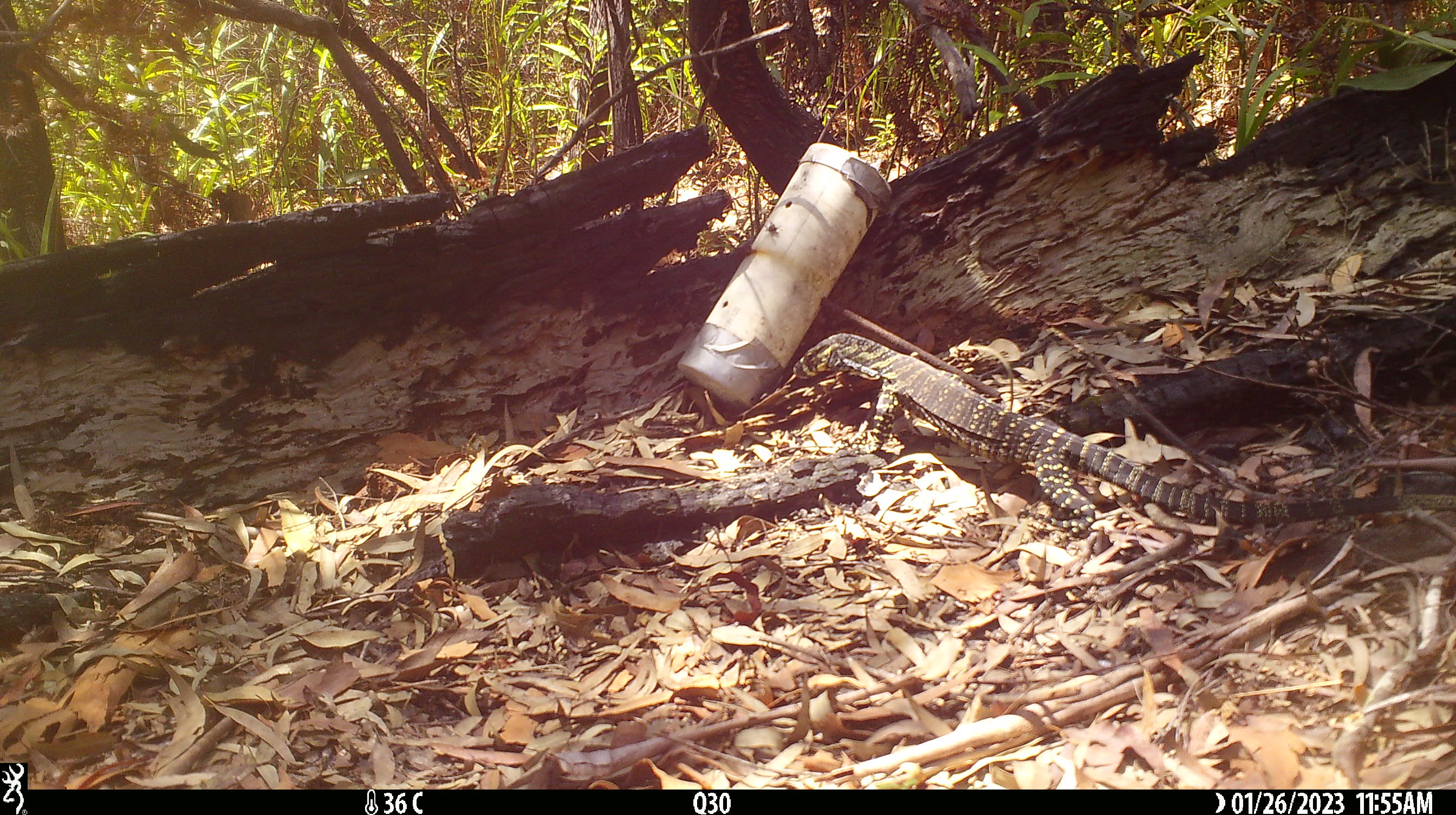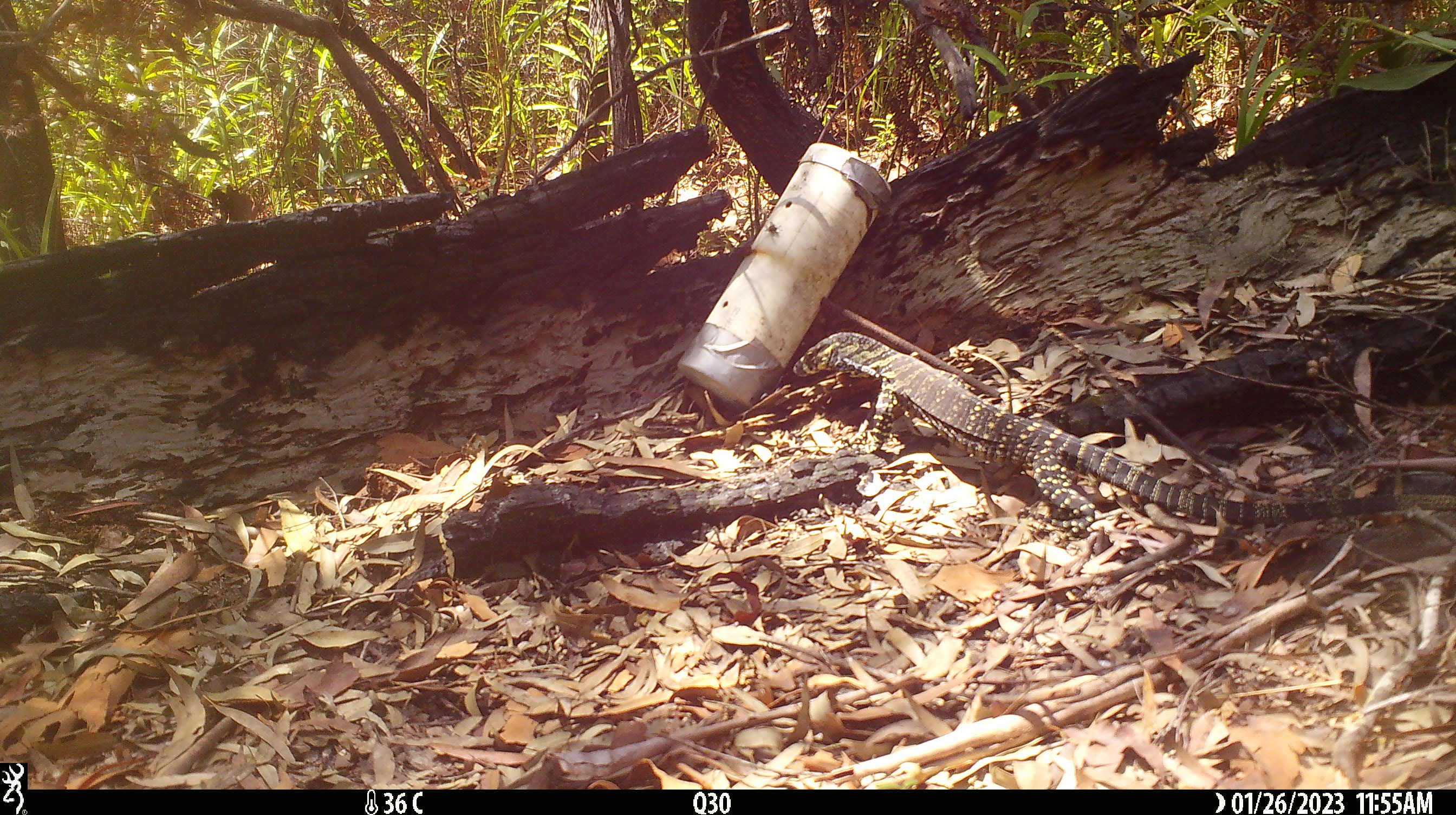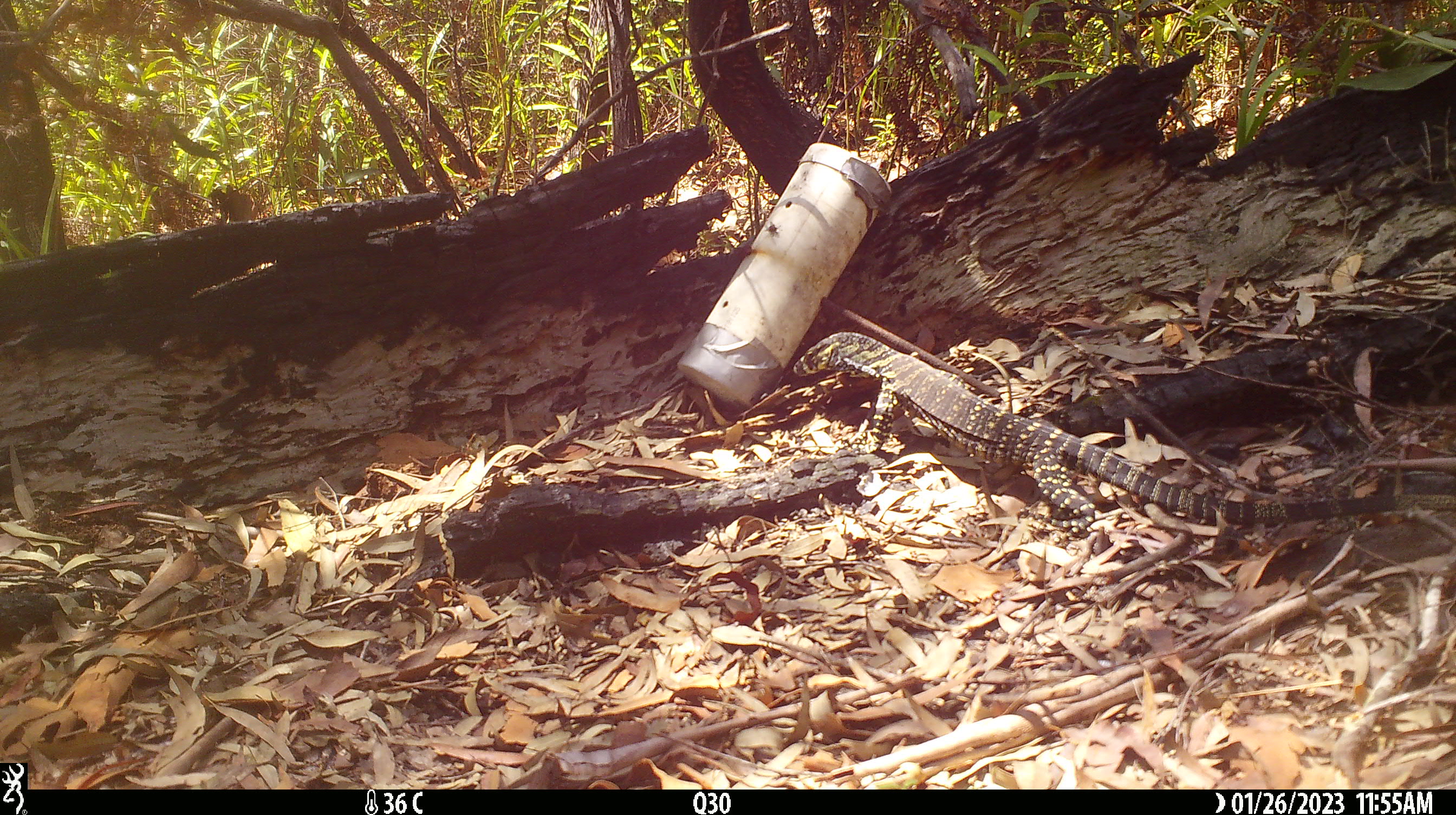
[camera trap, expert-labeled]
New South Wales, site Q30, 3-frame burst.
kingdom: Animalia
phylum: Chordata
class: Reptilia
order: Squamata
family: Varanidae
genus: Varanus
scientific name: Varanus varius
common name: lace monitor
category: goanna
Goanna (lace monitor) (Varanus varius).